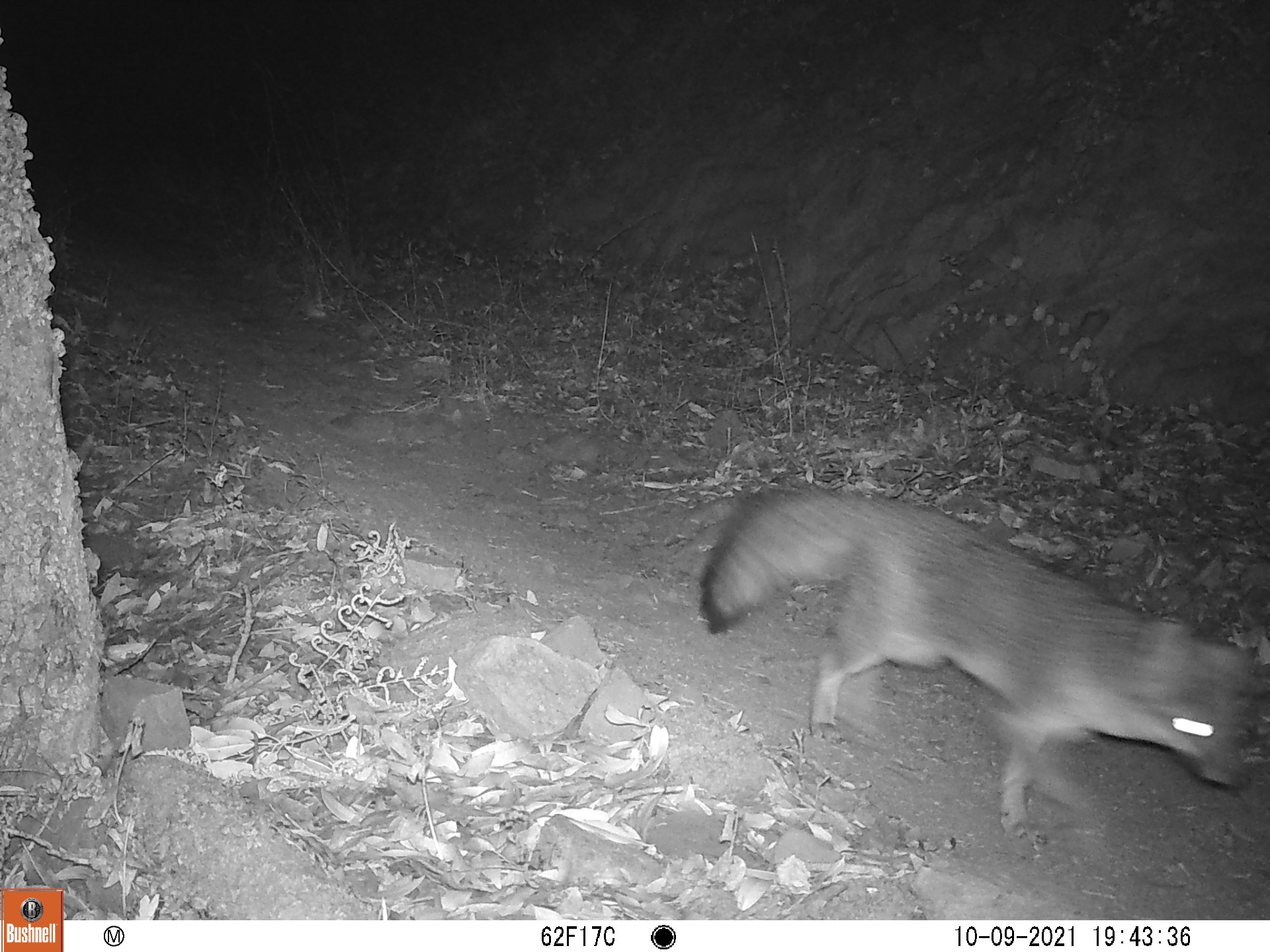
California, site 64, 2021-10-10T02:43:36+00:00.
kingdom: Animalia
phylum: Chordata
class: Mammalia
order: Carnivora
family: Canidae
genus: Urocyon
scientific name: Urocyon cinereoargenteus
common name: gray fox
Gray fox (Urocyon cinereoargenteus).